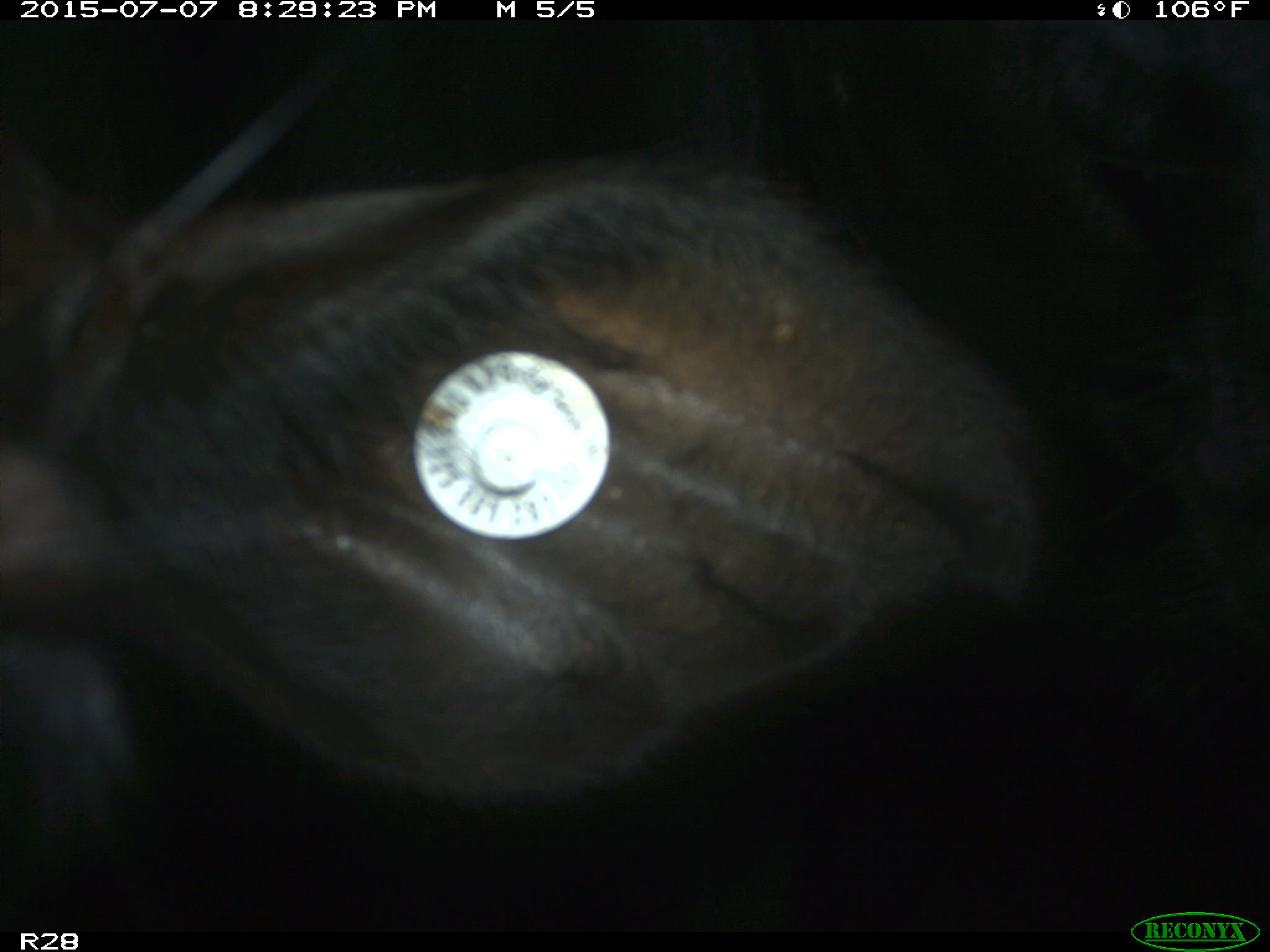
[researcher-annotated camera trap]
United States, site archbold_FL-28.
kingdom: Animalia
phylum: Chordata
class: Mammalia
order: Artiodactyla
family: Bovidae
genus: Bos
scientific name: Bos taurus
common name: domestic cow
Bos taurus (domestic cow).